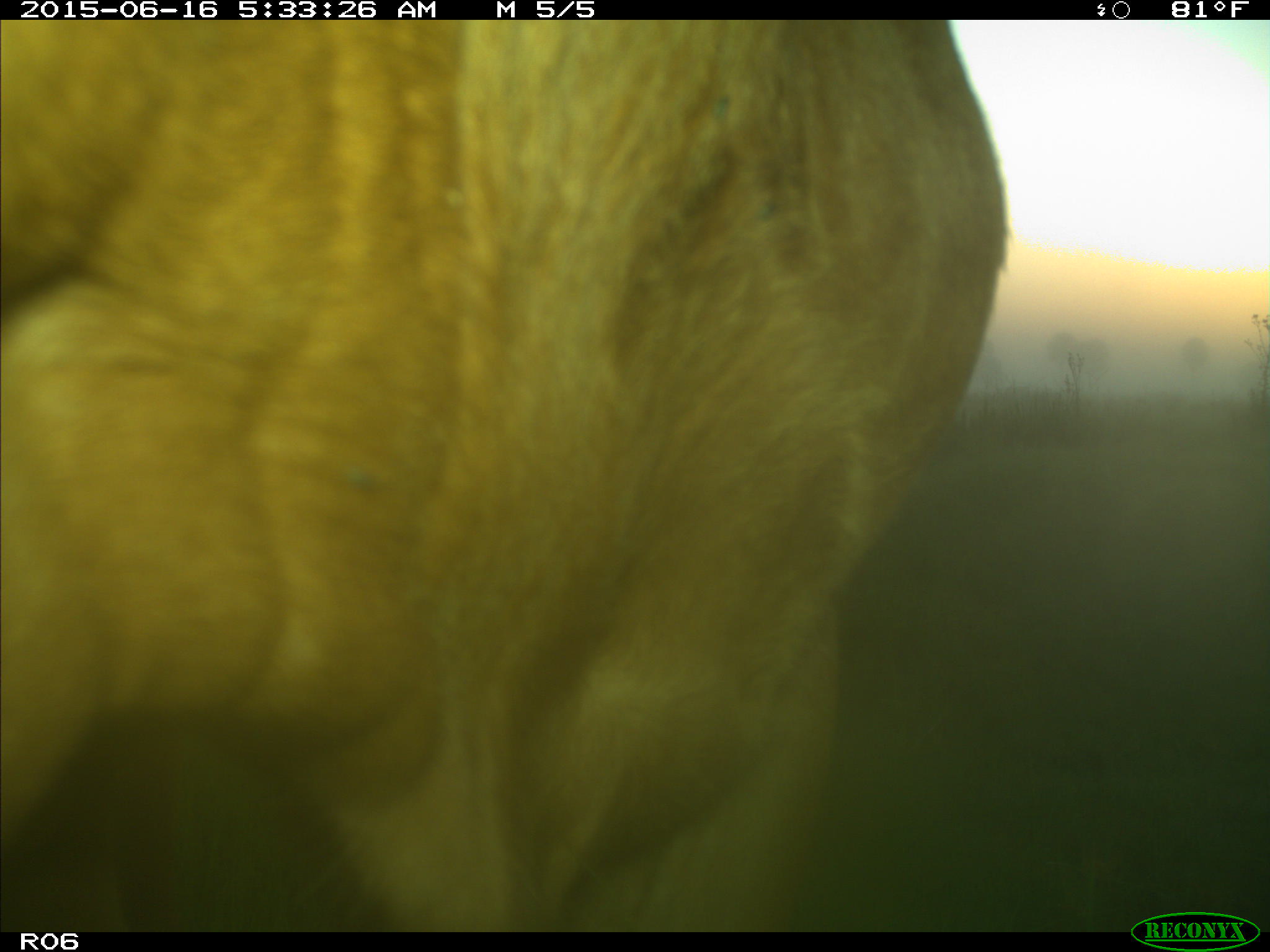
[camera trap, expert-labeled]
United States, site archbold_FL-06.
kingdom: Animalia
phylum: Chordata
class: Mammalia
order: Artiodactyla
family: Bovidae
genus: Bos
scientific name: Bos taurus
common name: domestic cow